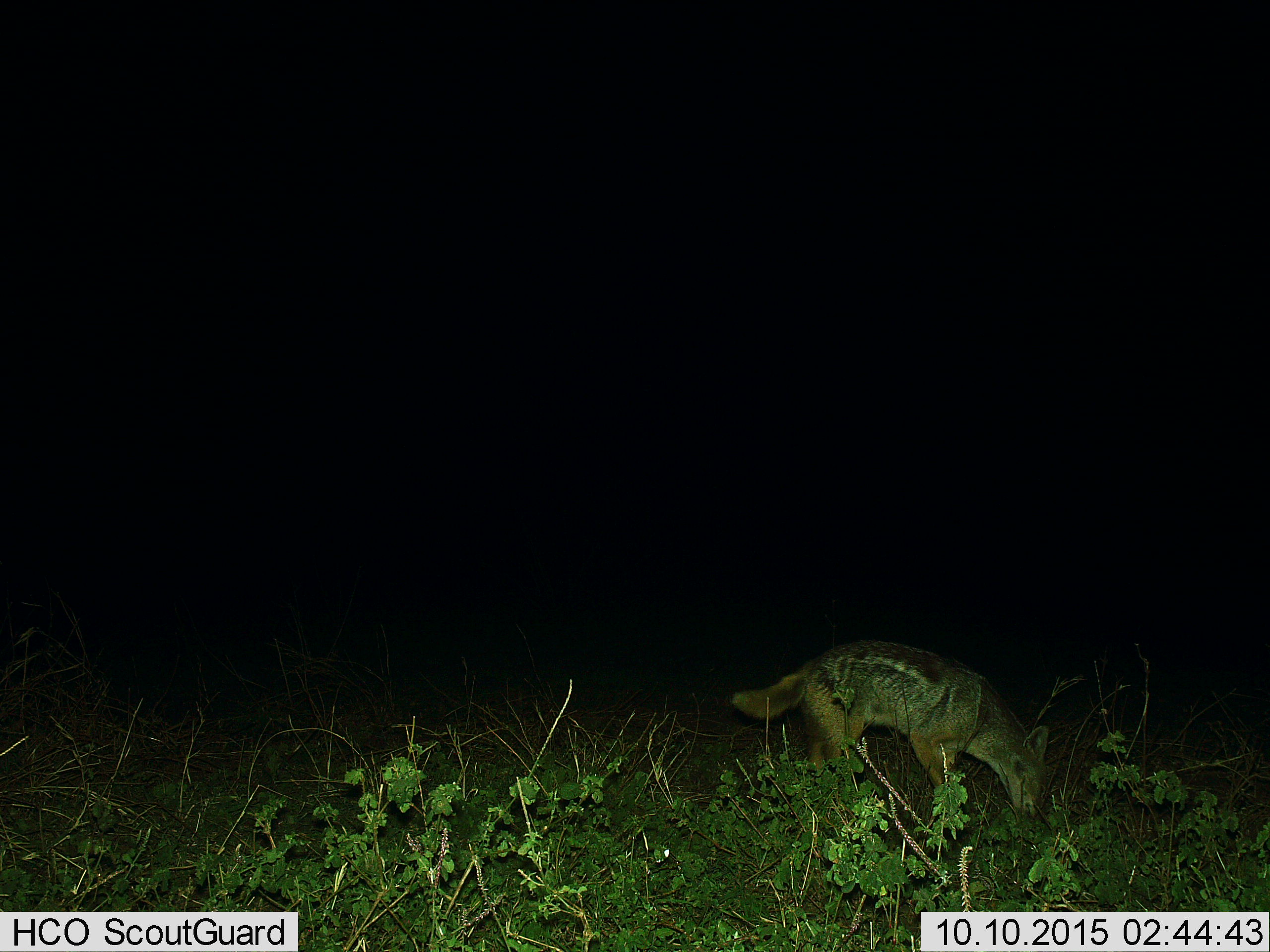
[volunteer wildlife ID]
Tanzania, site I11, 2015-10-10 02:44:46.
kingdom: Animalia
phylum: Chordata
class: Mammalia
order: Carnivora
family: Canidae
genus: Lupulella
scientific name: Lupulella mesomelas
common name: black-backed jackal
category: jackal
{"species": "jackal (black-backed jackal) (Lupulella mesomelas)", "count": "1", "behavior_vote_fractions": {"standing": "33%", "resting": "0%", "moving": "33%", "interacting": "11%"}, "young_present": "0%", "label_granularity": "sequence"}